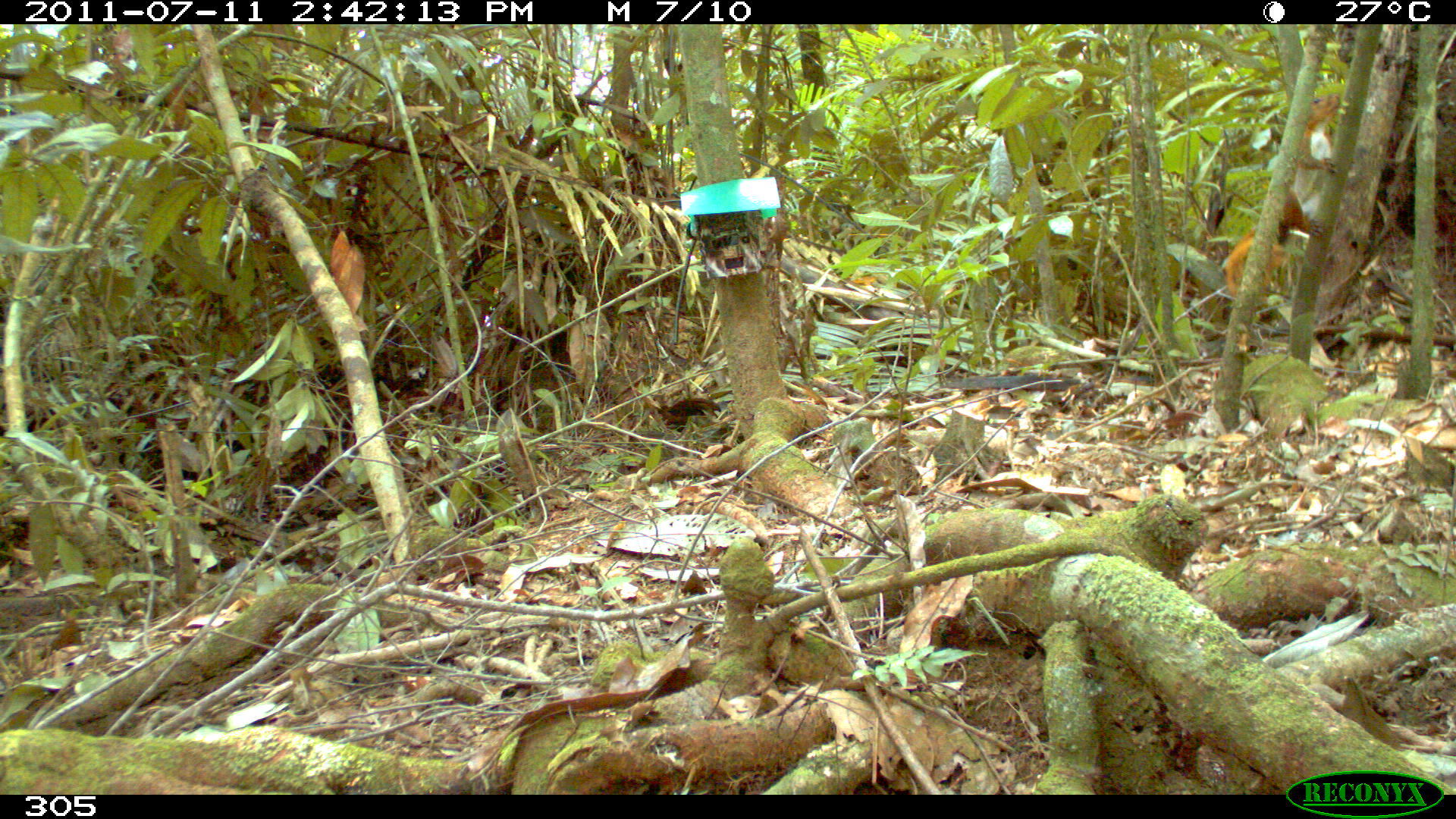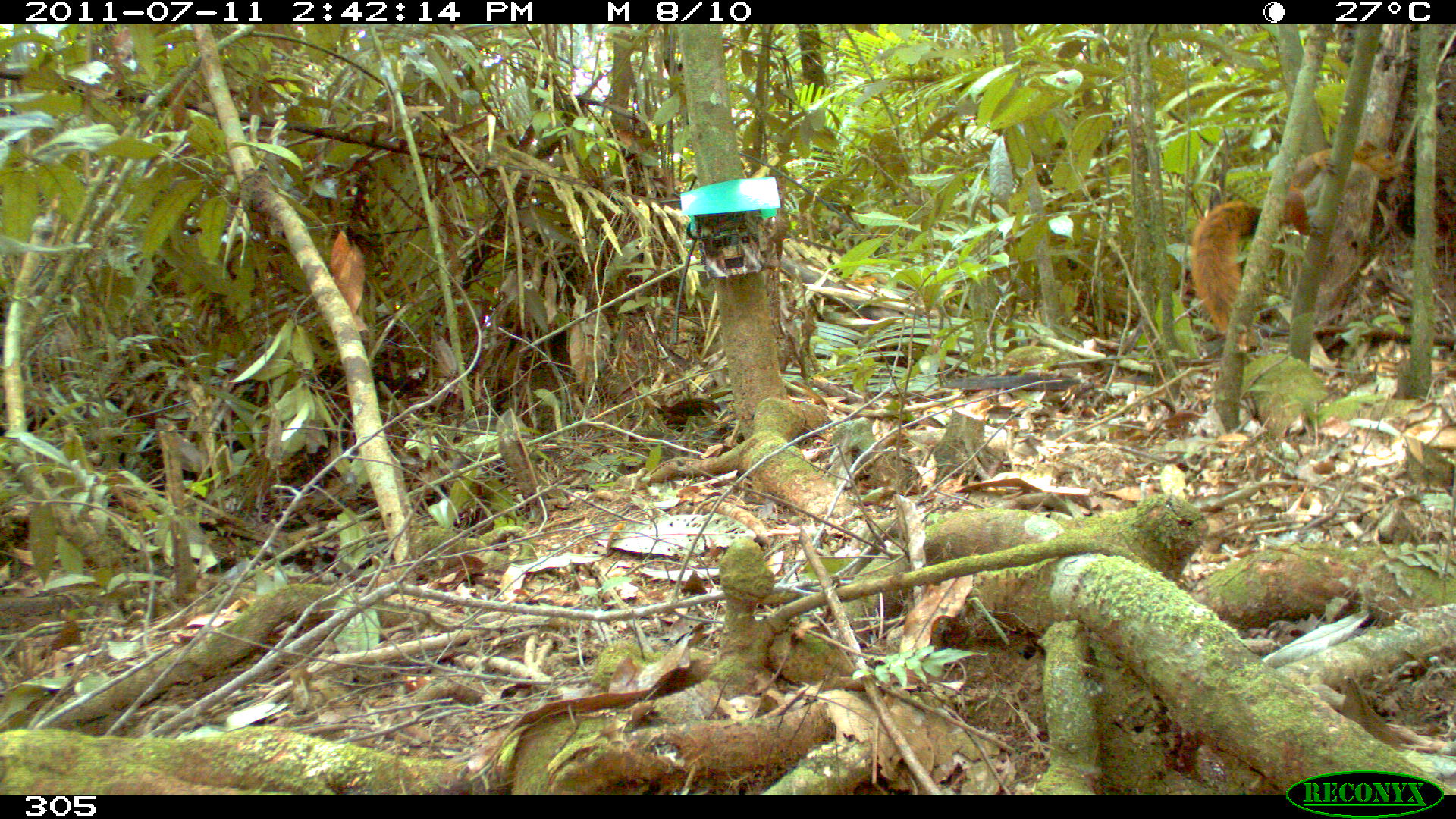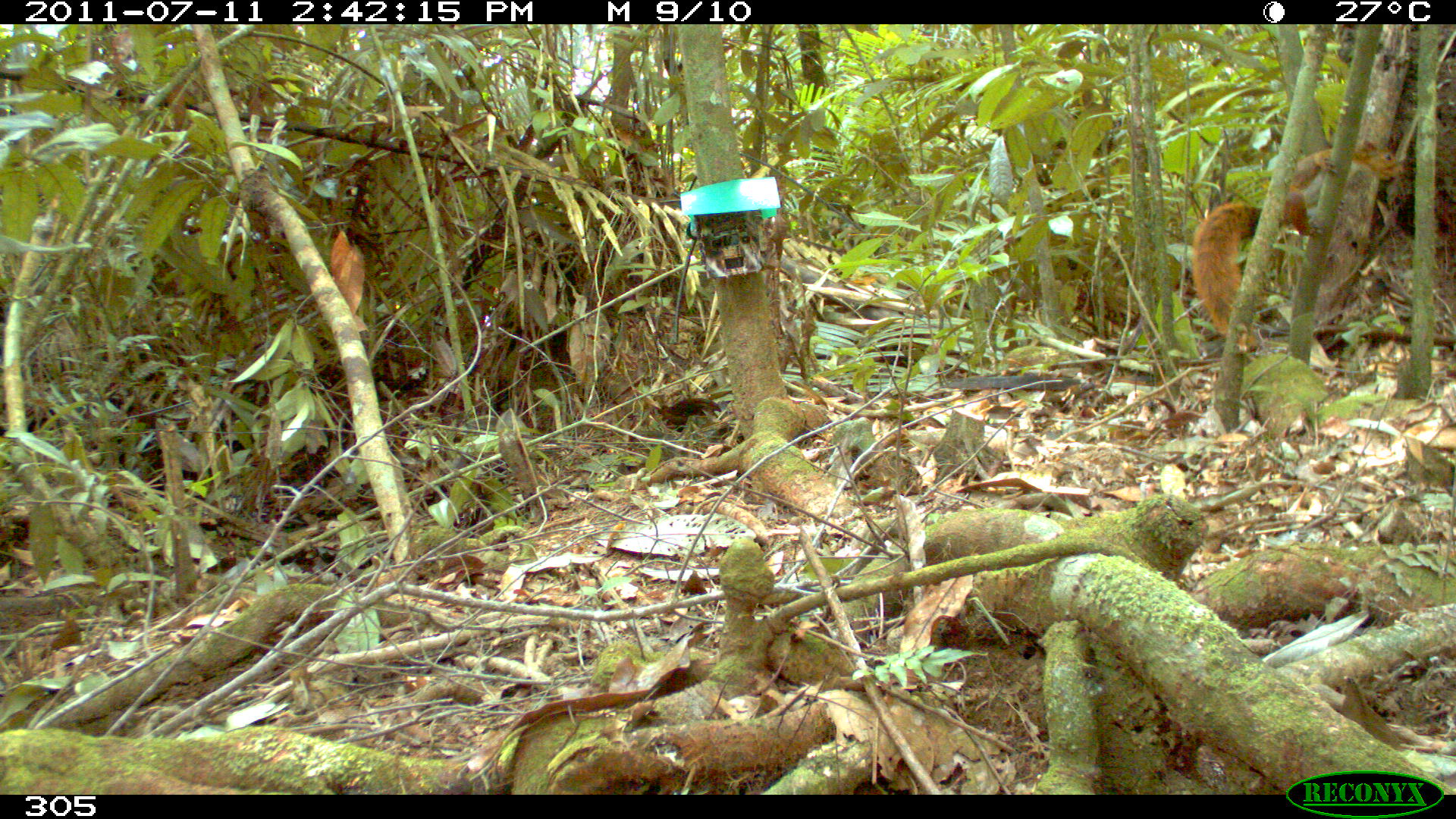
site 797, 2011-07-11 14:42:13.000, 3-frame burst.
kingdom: Animalia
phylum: Chordata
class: Mammalia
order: Rodentia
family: Sciuridae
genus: Sciurus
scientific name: Sciurus spadiceus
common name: southern amazon red squirrel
Sciurus spadiceus (southern amazon red squirrel).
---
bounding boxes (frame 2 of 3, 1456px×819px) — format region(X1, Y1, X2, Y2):
sciurus spadiceus: region(1193, 140, 1398, 335)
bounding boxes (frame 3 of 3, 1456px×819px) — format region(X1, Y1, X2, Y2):
sciurus spadiceus: region(1191, 138, 1400, 353)